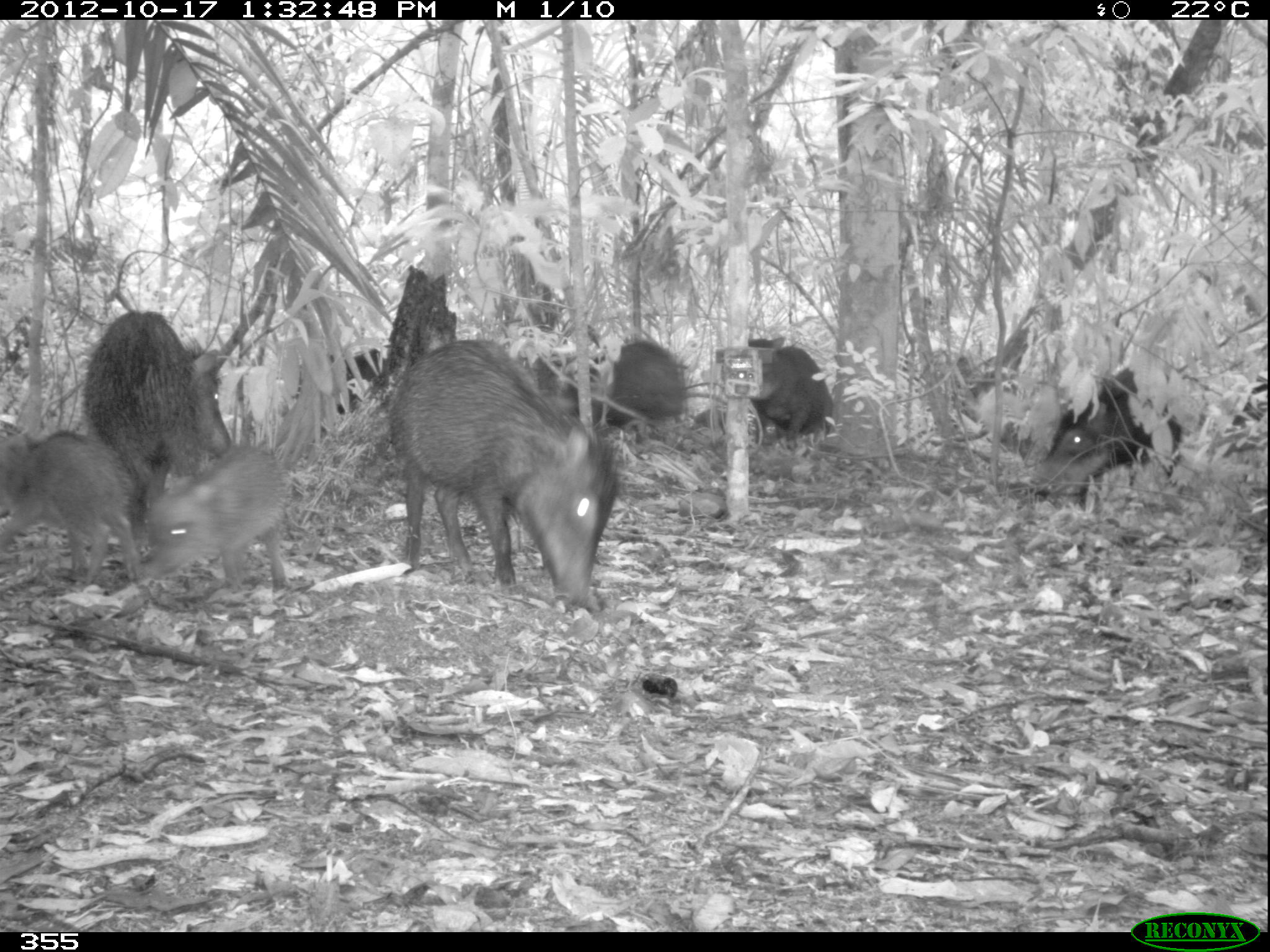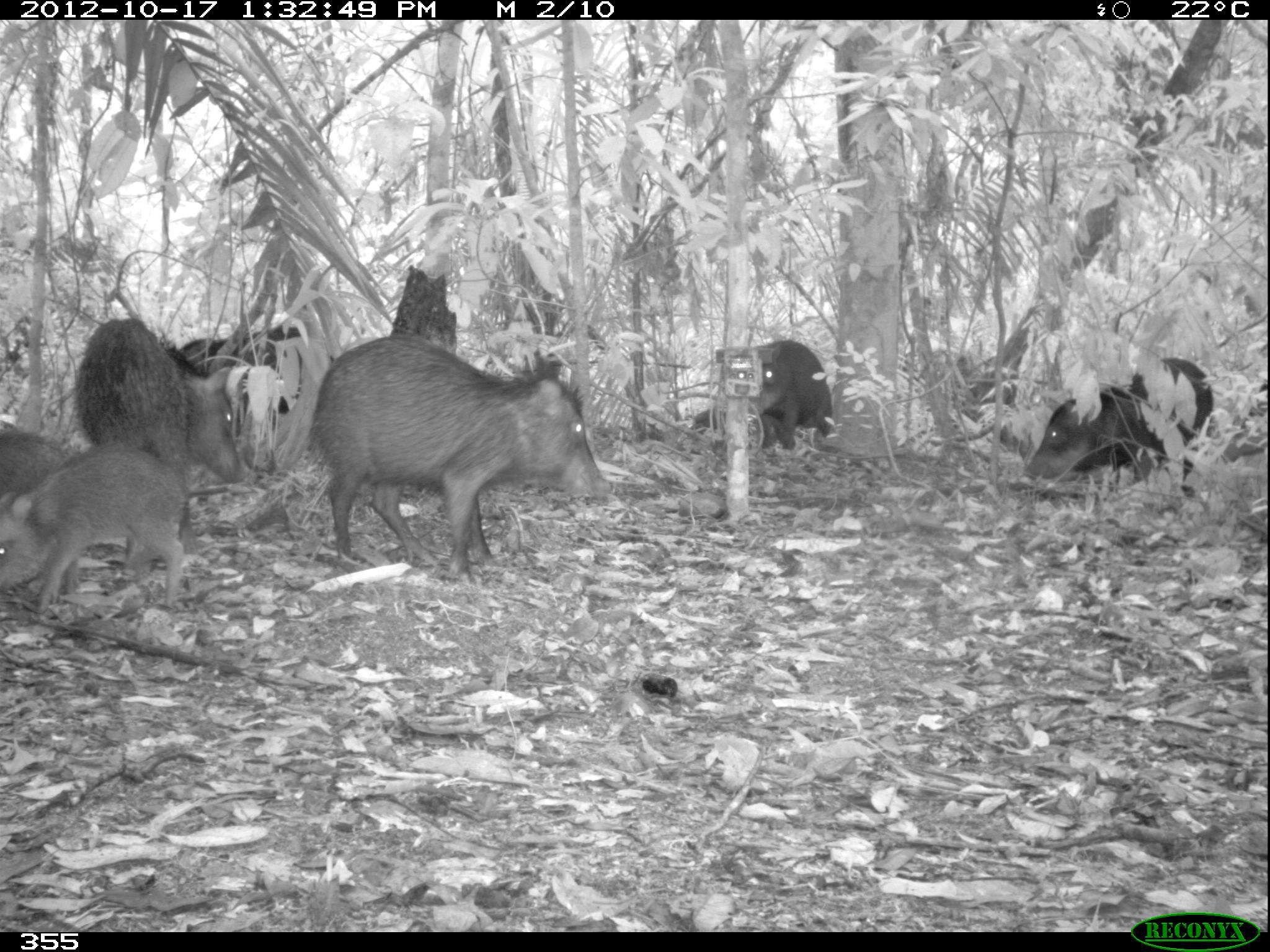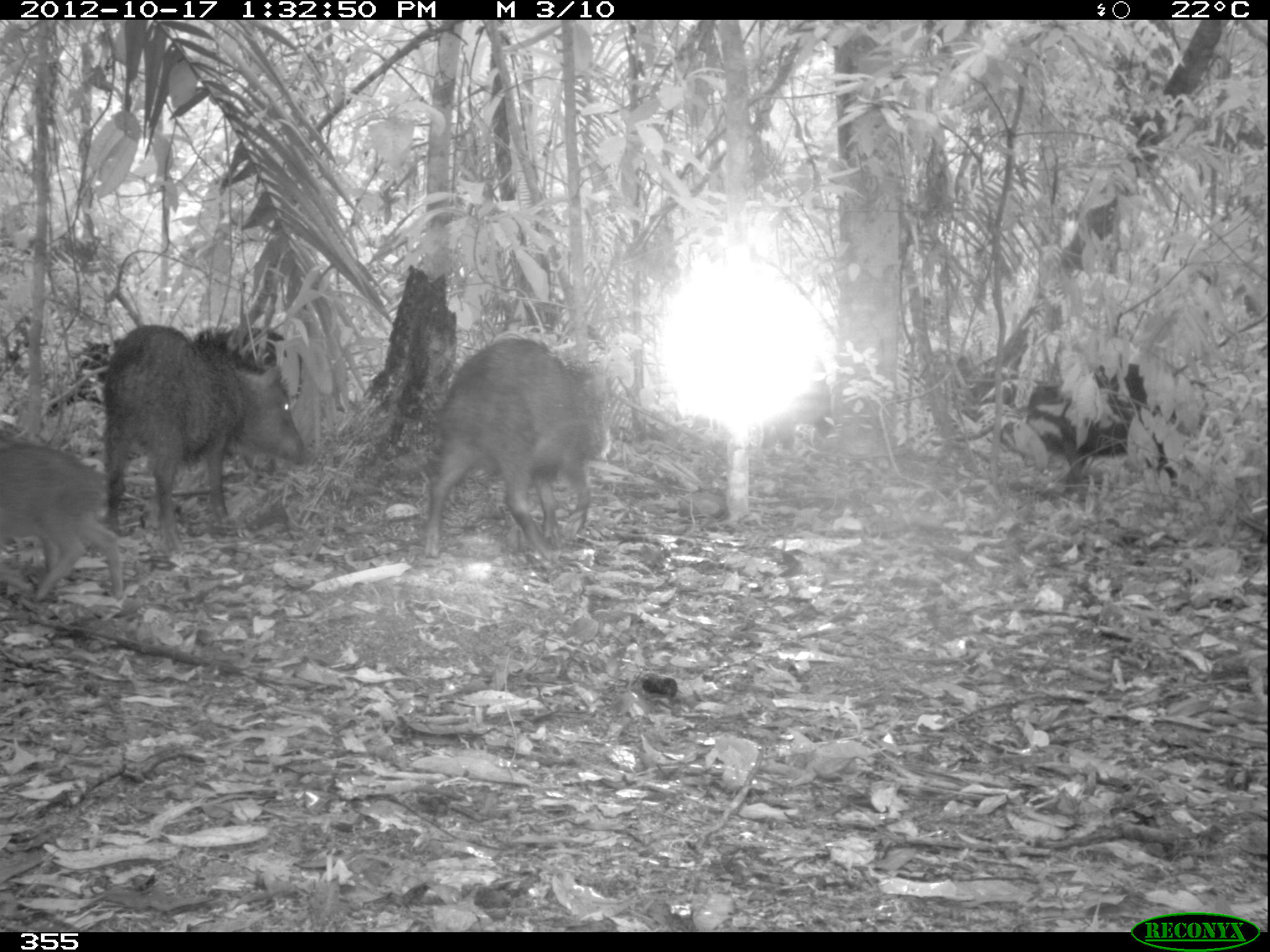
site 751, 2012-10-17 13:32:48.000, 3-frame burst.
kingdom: Animalia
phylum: Chordata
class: Mammalia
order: Artiodactyla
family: Tayassuidae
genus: Tayassu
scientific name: Tayassu pecari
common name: white-lipped peccary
Tayassu pecari (white-lipped peccary).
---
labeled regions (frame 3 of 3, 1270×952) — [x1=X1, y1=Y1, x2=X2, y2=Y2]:
tayassu pecari: [x1=96, y1=319, x2=309, y2=568]; [x1=419, y1=329, x2=613, y2=564]; [x1=1004, y1=359, x2=1206, y2=518]; [x1=0, y1=435, x2=125, y2=606]; [x1=191, y1=326, x2=303, y2=402]